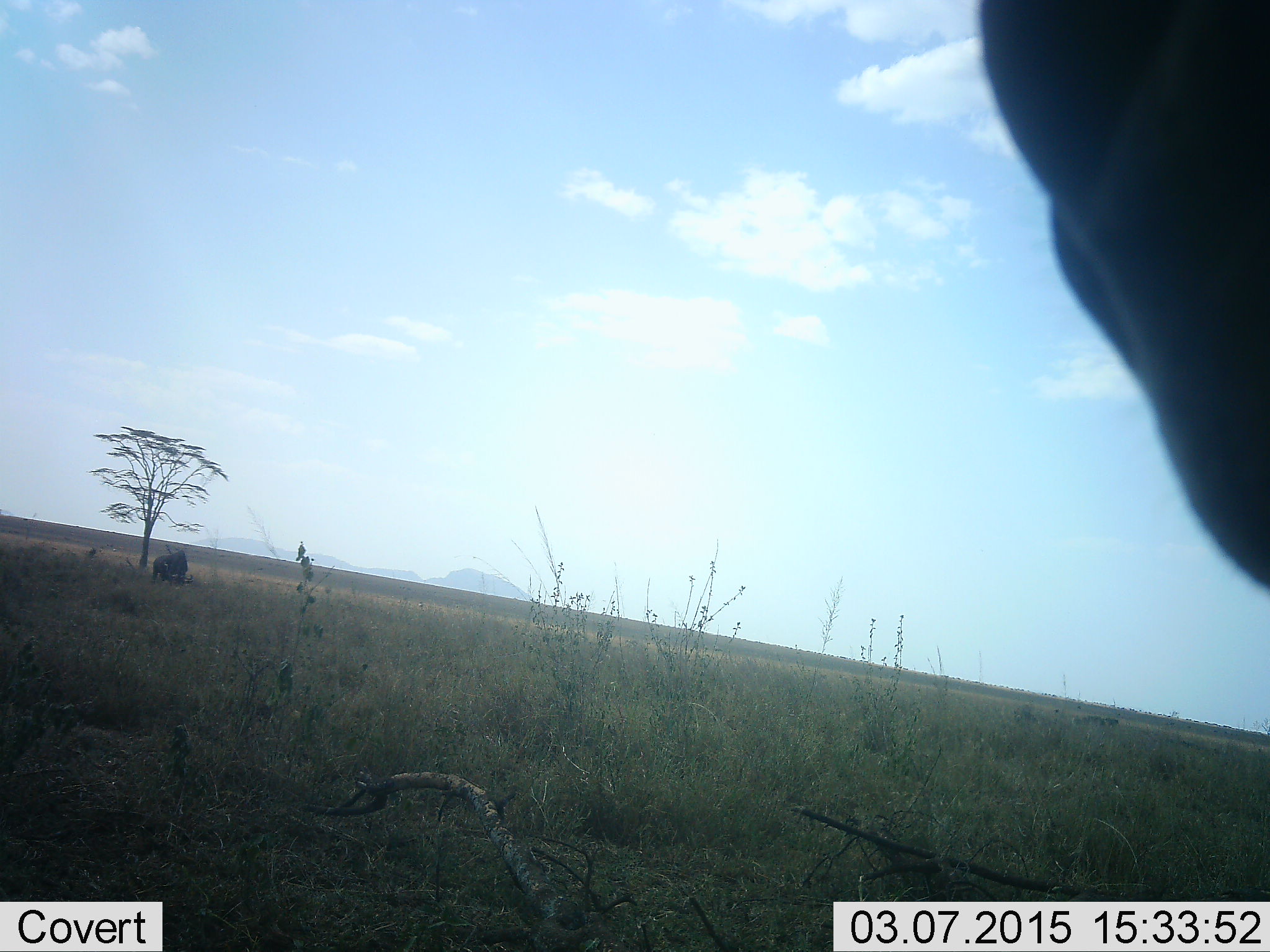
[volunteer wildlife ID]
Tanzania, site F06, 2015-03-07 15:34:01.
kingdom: Animalia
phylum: Chordata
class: Mammalia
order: Artiodactyla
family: Bovidae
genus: Connochaetes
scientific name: Connochaetes taurinus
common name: blue wildebeest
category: wildebeest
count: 2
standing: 100%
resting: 11%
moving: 0%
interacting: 0%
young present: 0%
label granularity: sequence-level